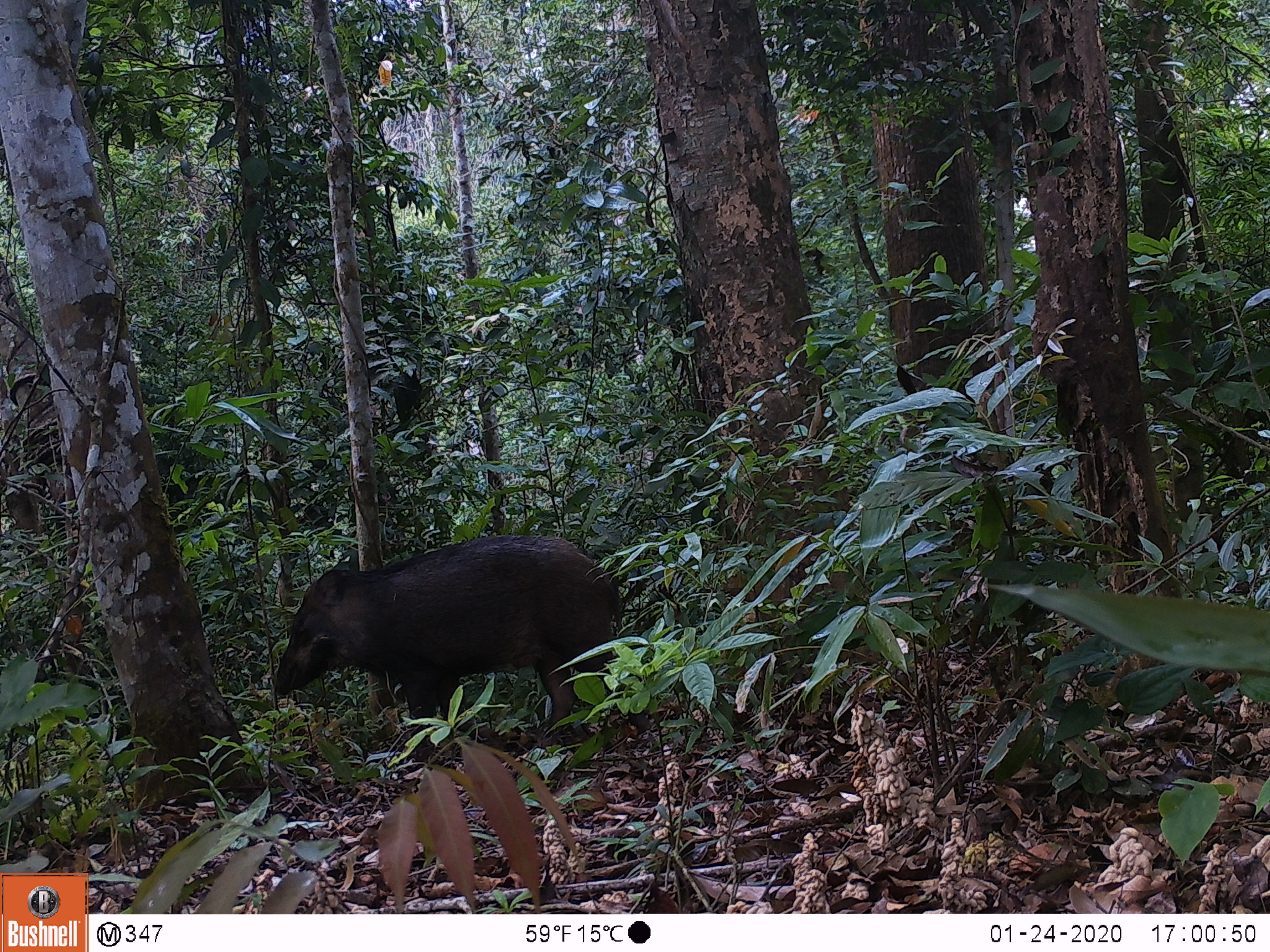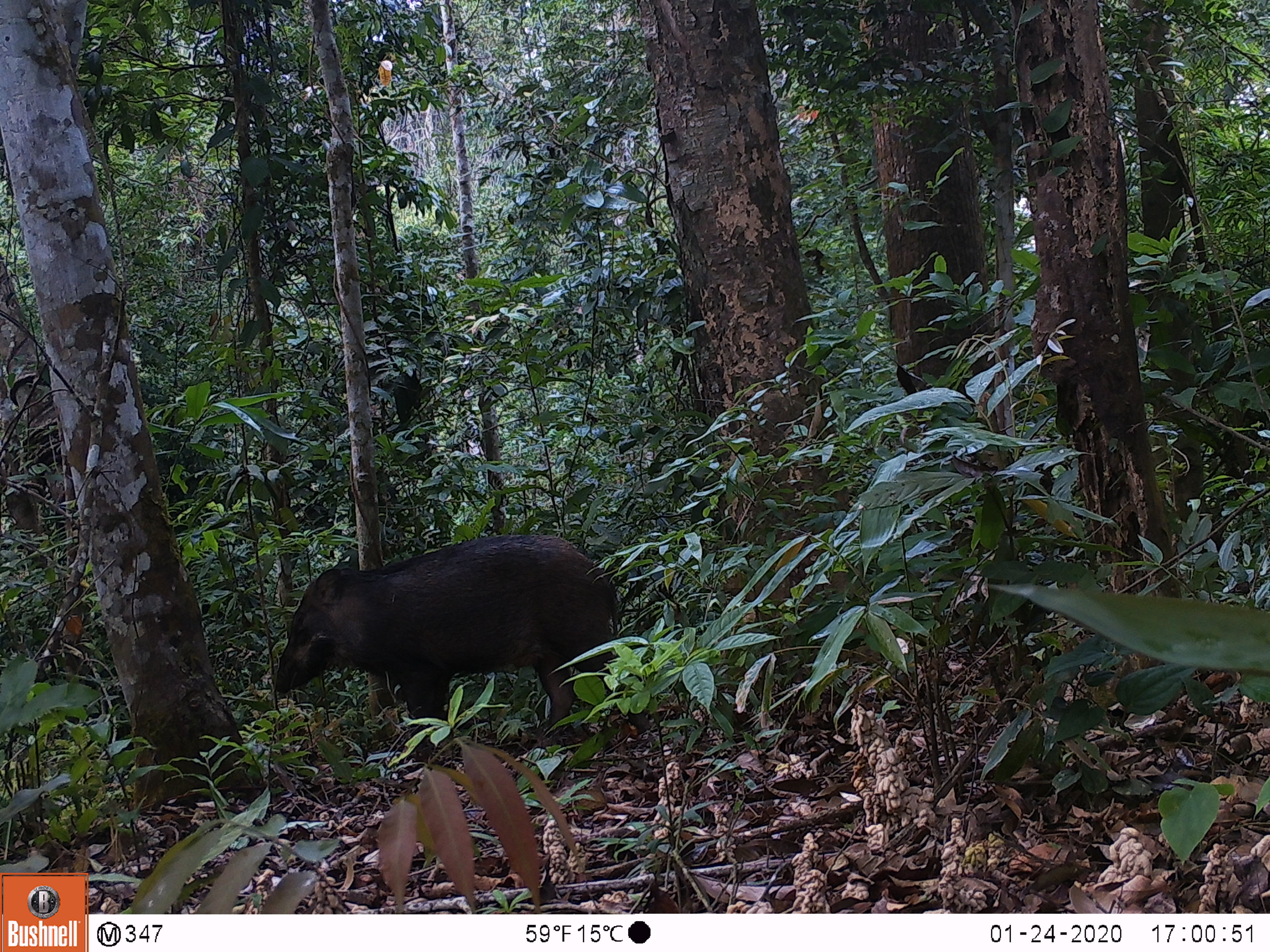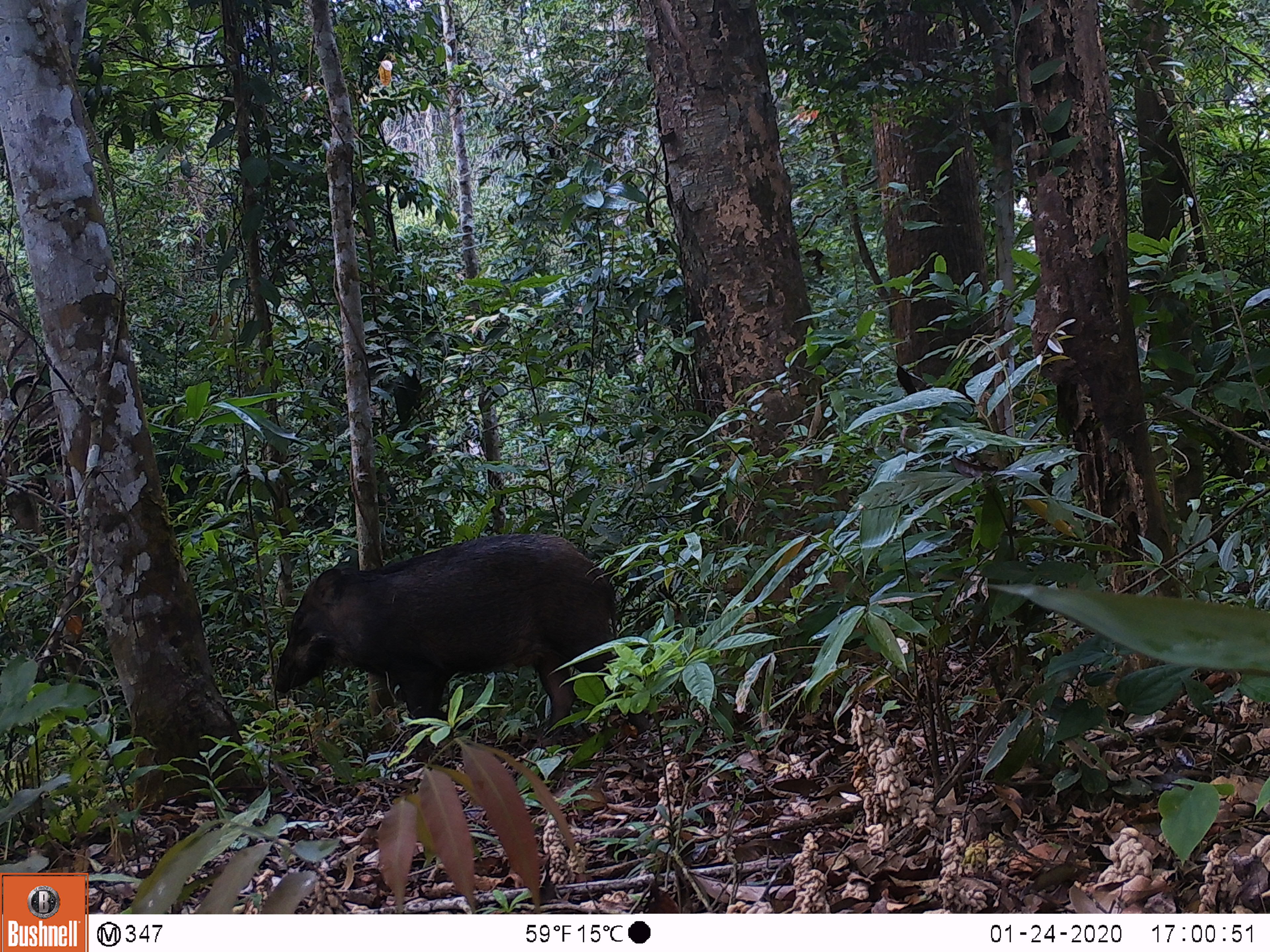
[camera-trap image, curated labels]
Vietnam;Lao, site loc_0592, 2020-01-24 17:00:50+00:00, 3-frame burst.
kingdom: Animalia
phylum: Chordata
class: Mammalia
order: Artiodactyla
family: Suidae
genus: Sus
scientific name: Sus scrofa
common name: eurasian wild pig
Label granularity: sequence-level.